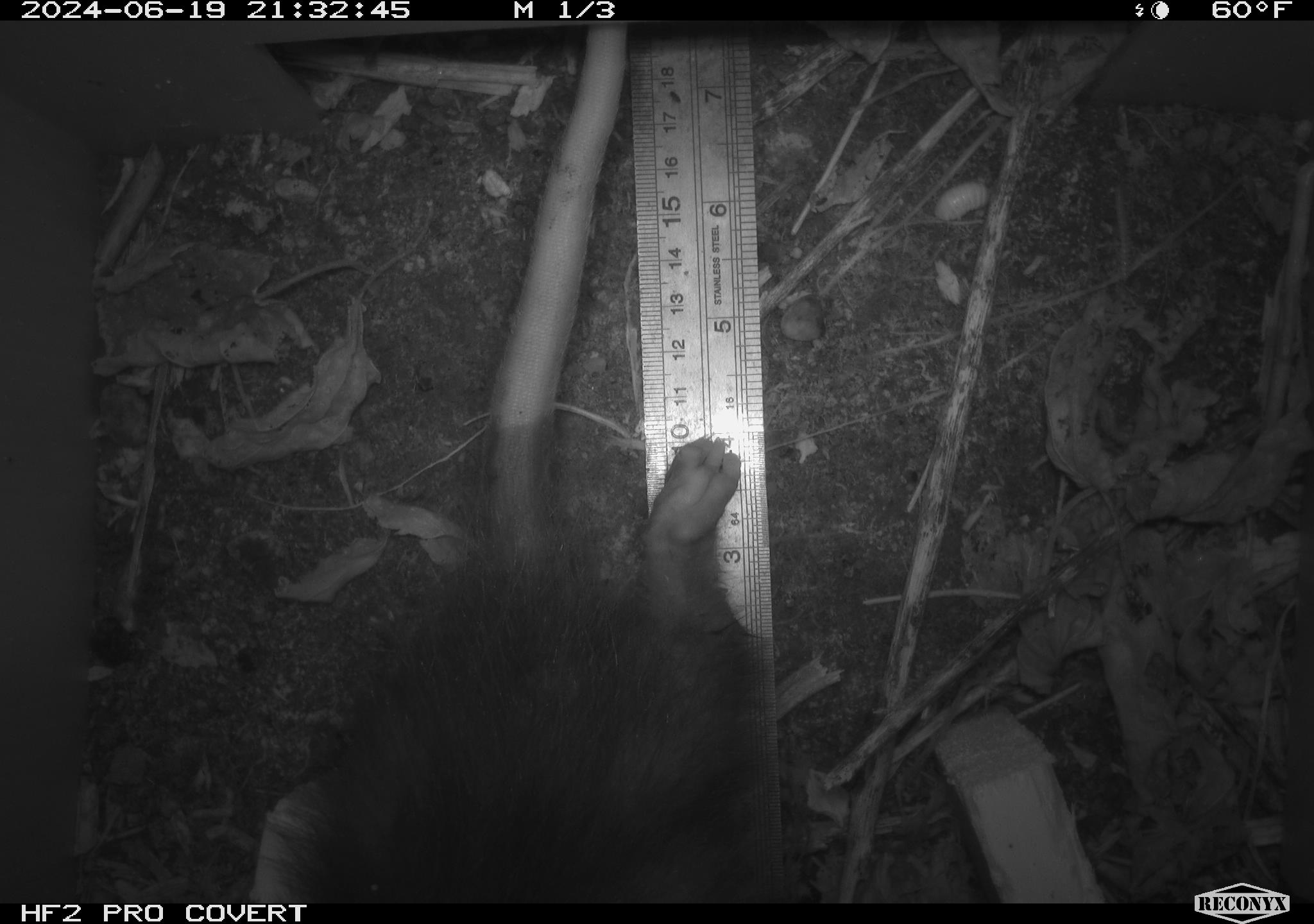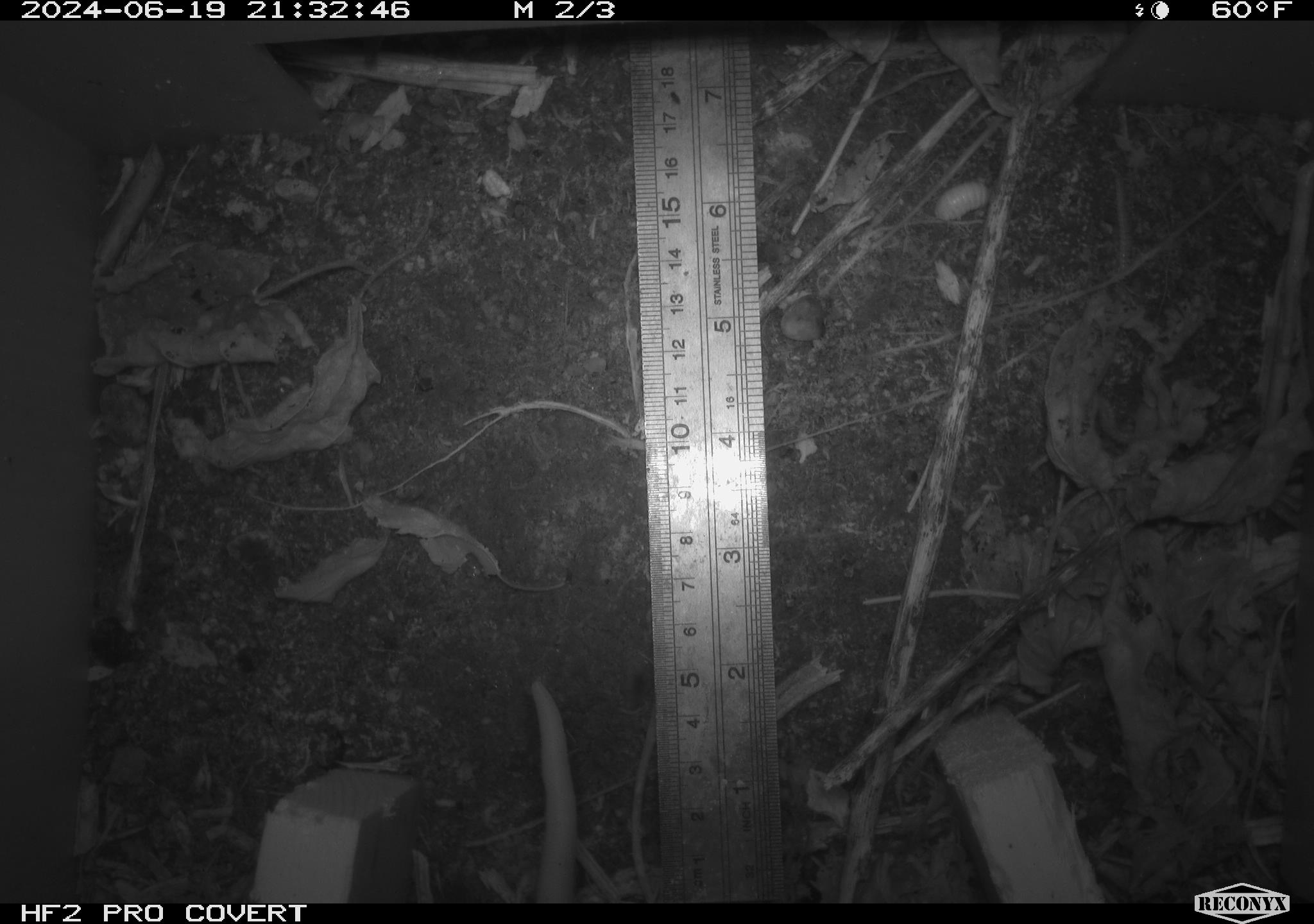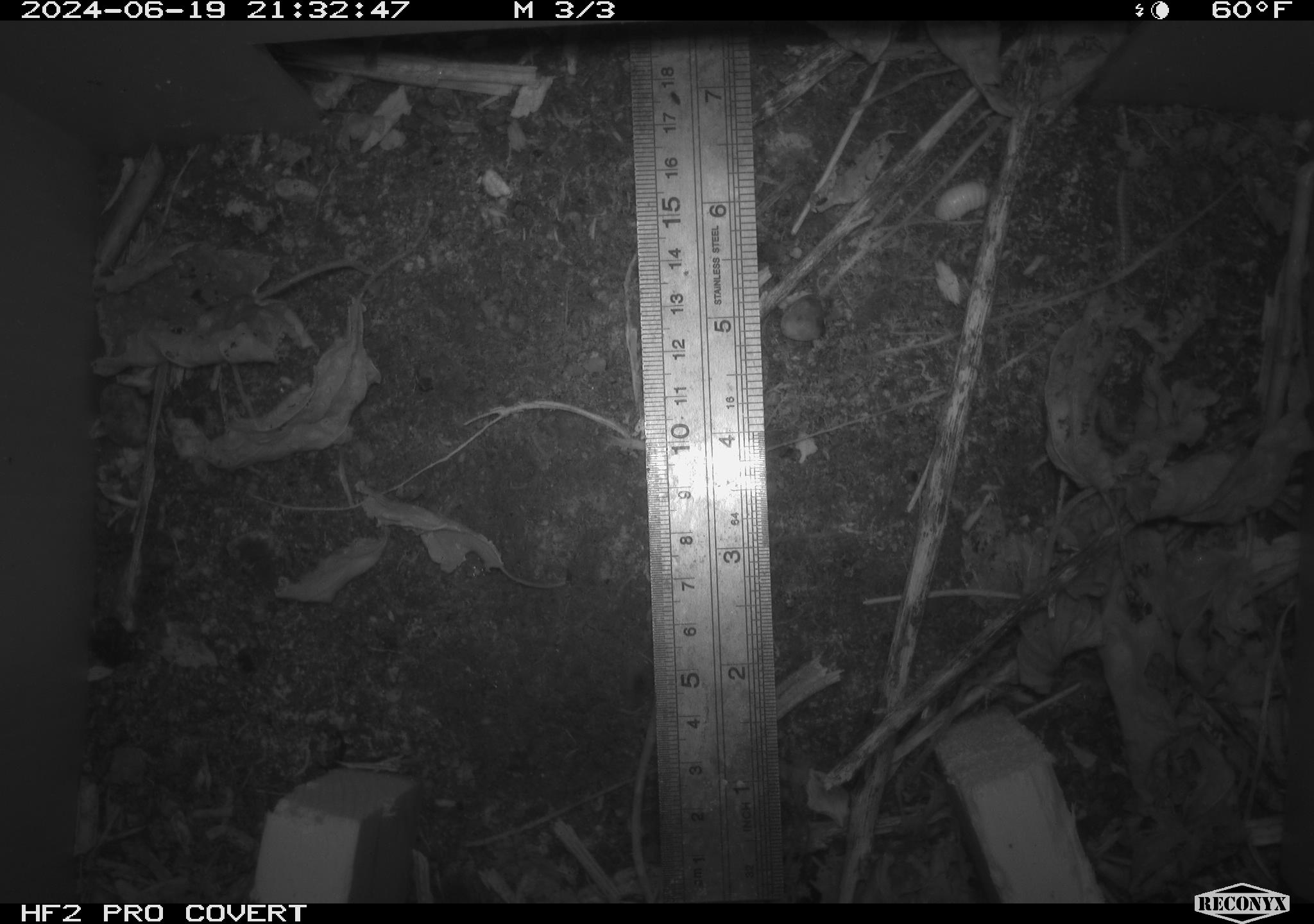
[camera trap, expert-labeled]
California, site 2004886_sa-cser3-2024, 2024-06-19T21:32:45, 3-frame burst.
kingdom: Animalia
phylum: Chordata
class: Mammalia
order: Didelphimorphia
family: Didelphidae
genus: Didelphis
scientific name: Didelphis virginiana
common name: virginia opossum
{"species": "virginia opossum (Didelphis virginiana)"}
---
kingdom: Animalia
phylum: Chordata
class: Mammalia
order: Rodentia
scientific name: Rodentia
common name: rodent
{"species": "rodent (Rodentia)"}